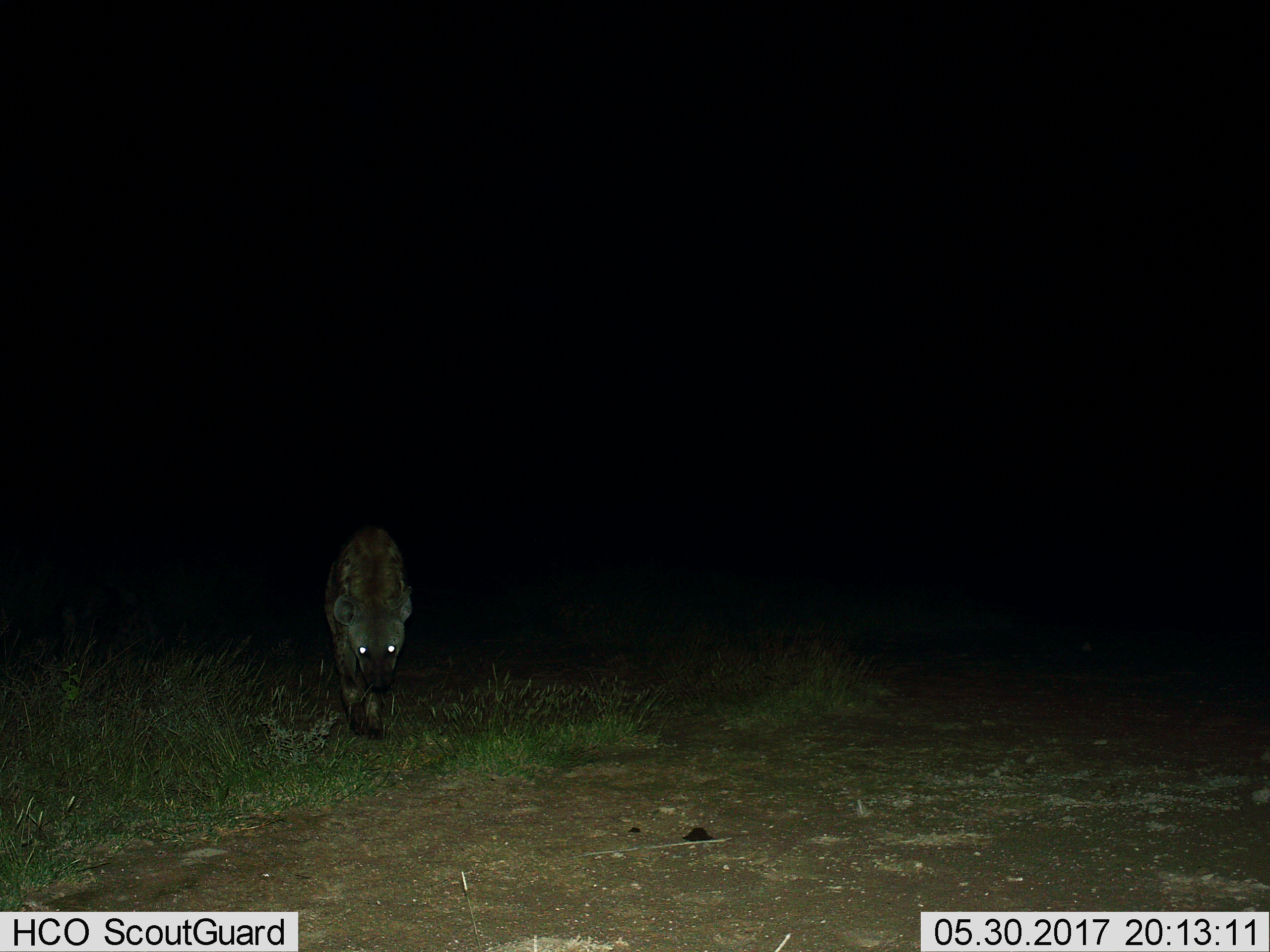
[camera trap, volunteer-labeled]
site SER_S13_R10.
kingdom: Animalia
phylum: Chordata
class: Mammalia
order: Carnivora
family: Hyaenidae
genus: Crocuta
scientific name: Crocuta crocuta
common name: spotted hyena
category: hyenaspotted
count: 1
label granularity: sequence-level